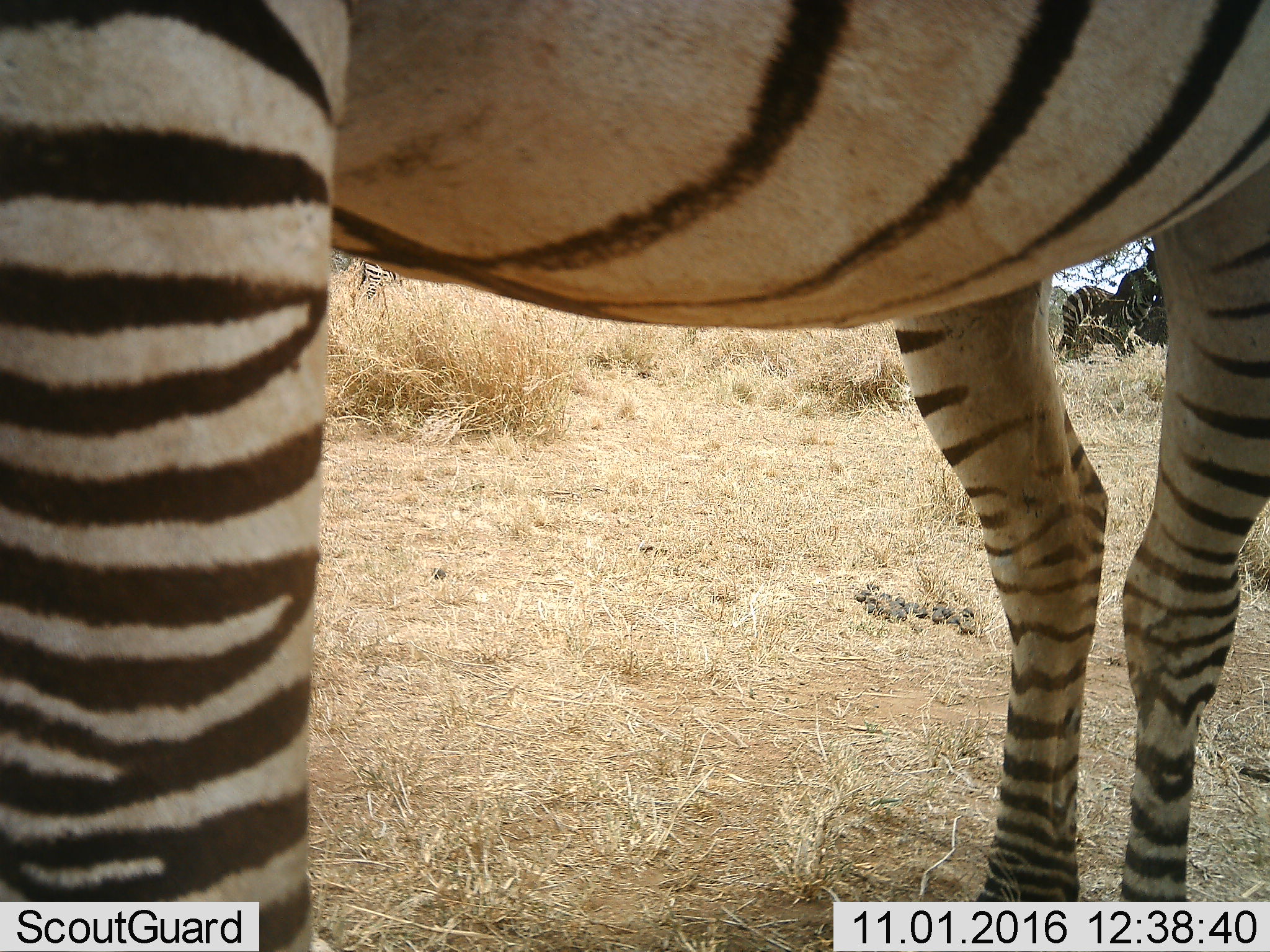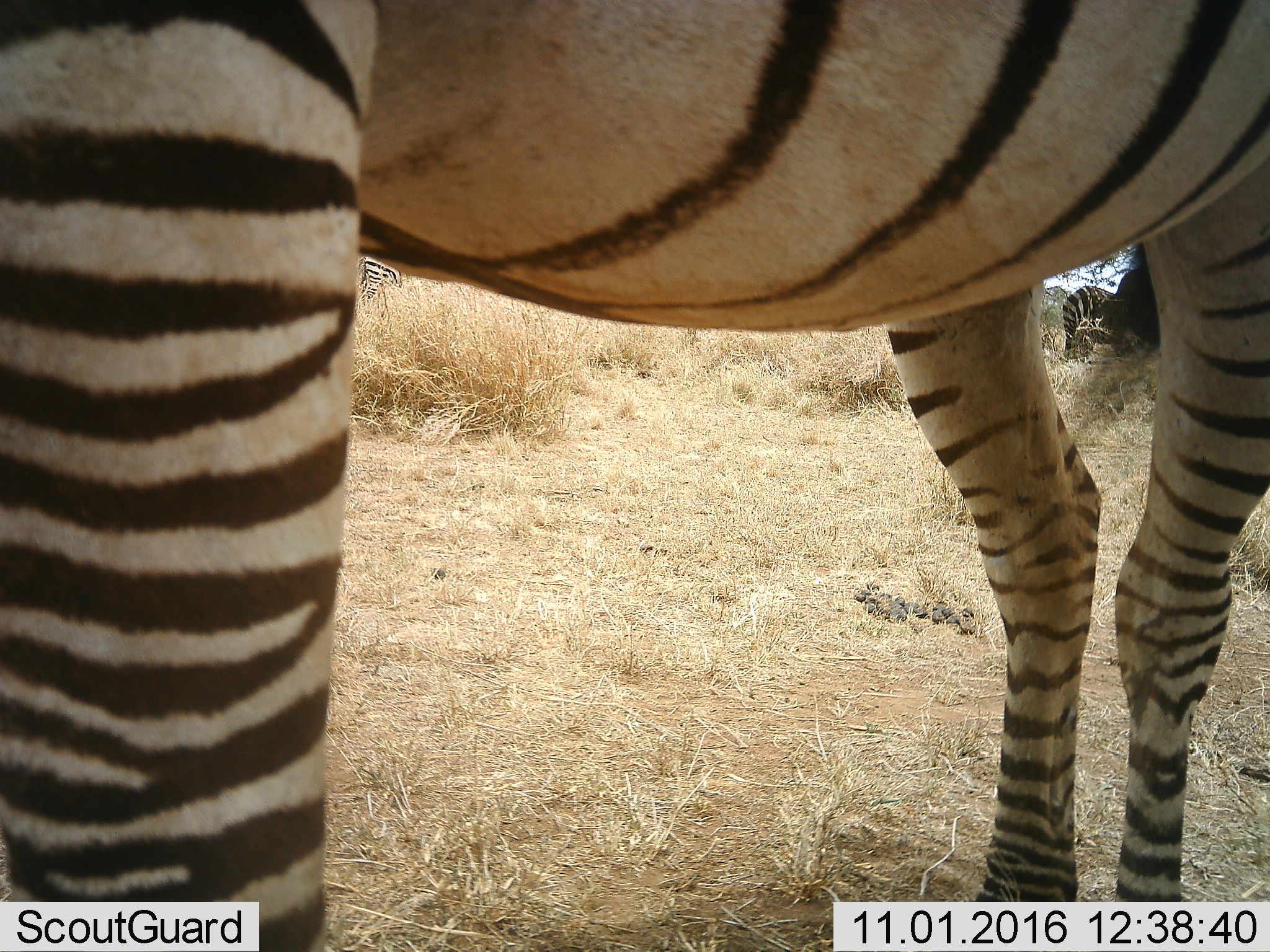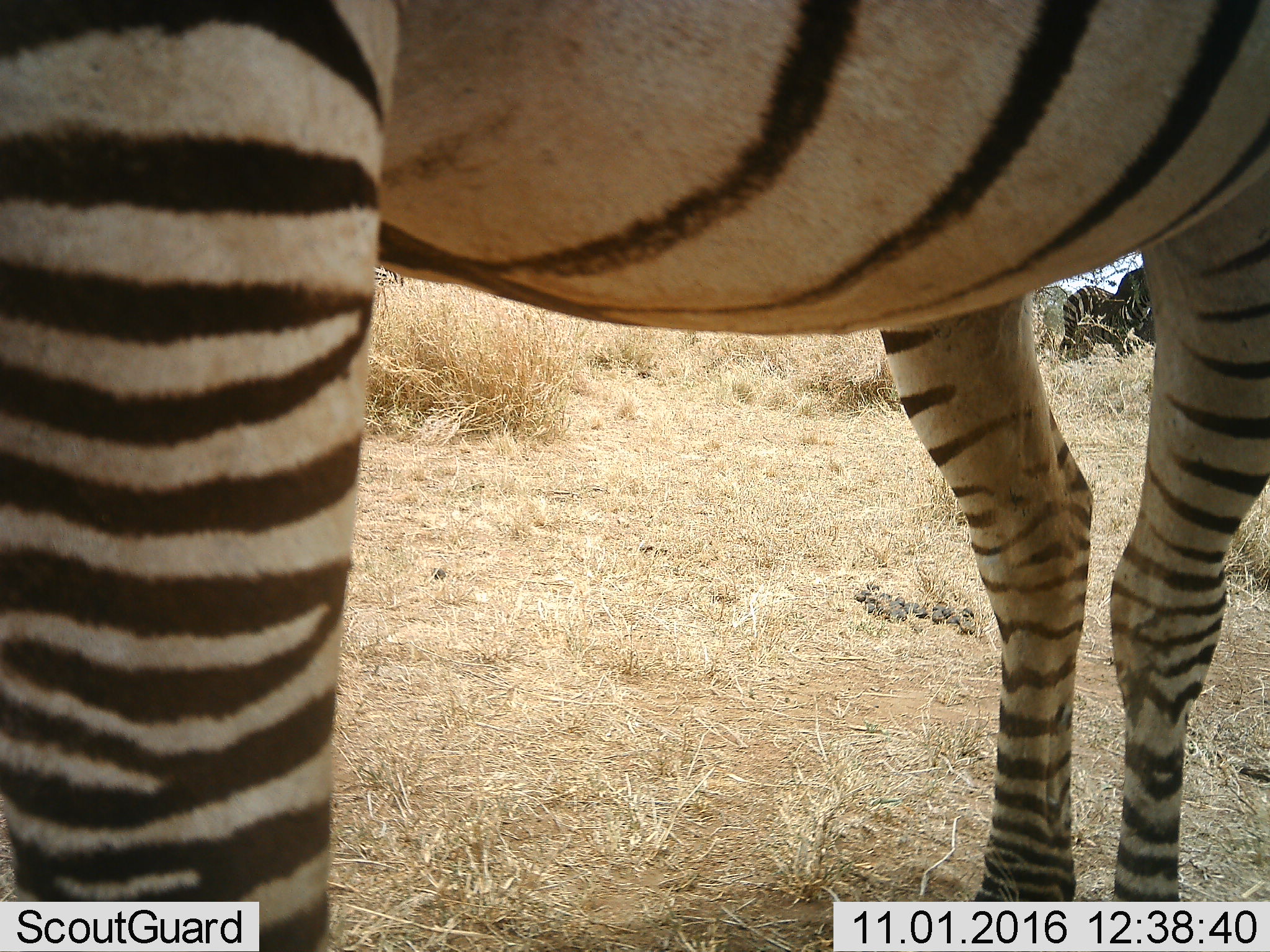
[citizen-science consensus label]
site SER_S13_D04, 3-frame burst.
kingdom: Animalia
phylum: Chordata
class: Mammalia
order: Perissodactyla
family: Equidae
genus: Equus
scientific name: Equus quagga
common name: plains zebra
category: zebraplains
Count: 3.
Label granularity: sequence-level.